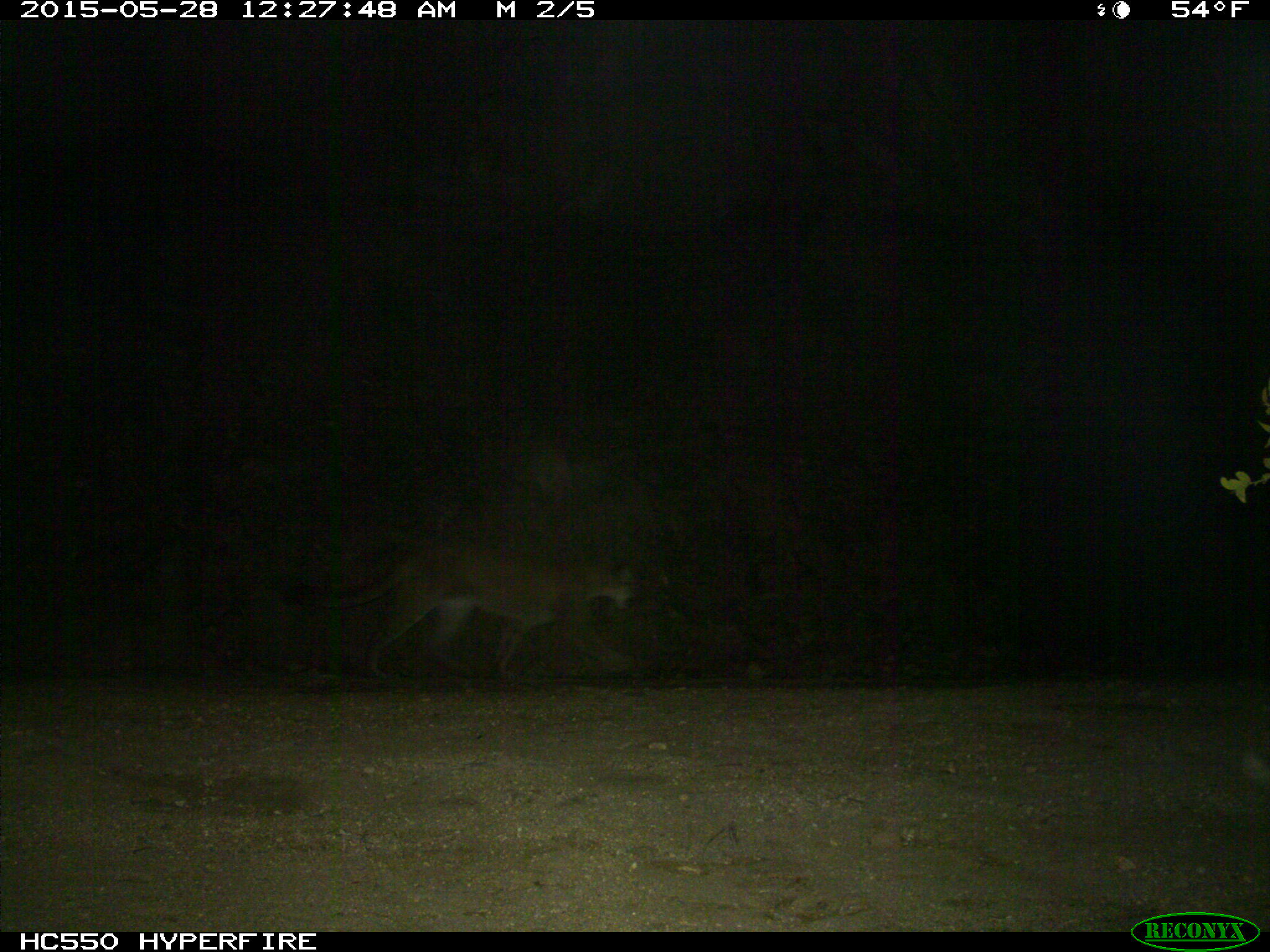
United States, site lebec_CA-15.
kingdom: Animalia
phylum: Chordata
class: Mammalia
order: Carnivora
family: Felidae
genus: Puma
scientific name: Puma concolor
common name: mountain lion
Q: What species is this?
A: Puma concolor (mountain lion).